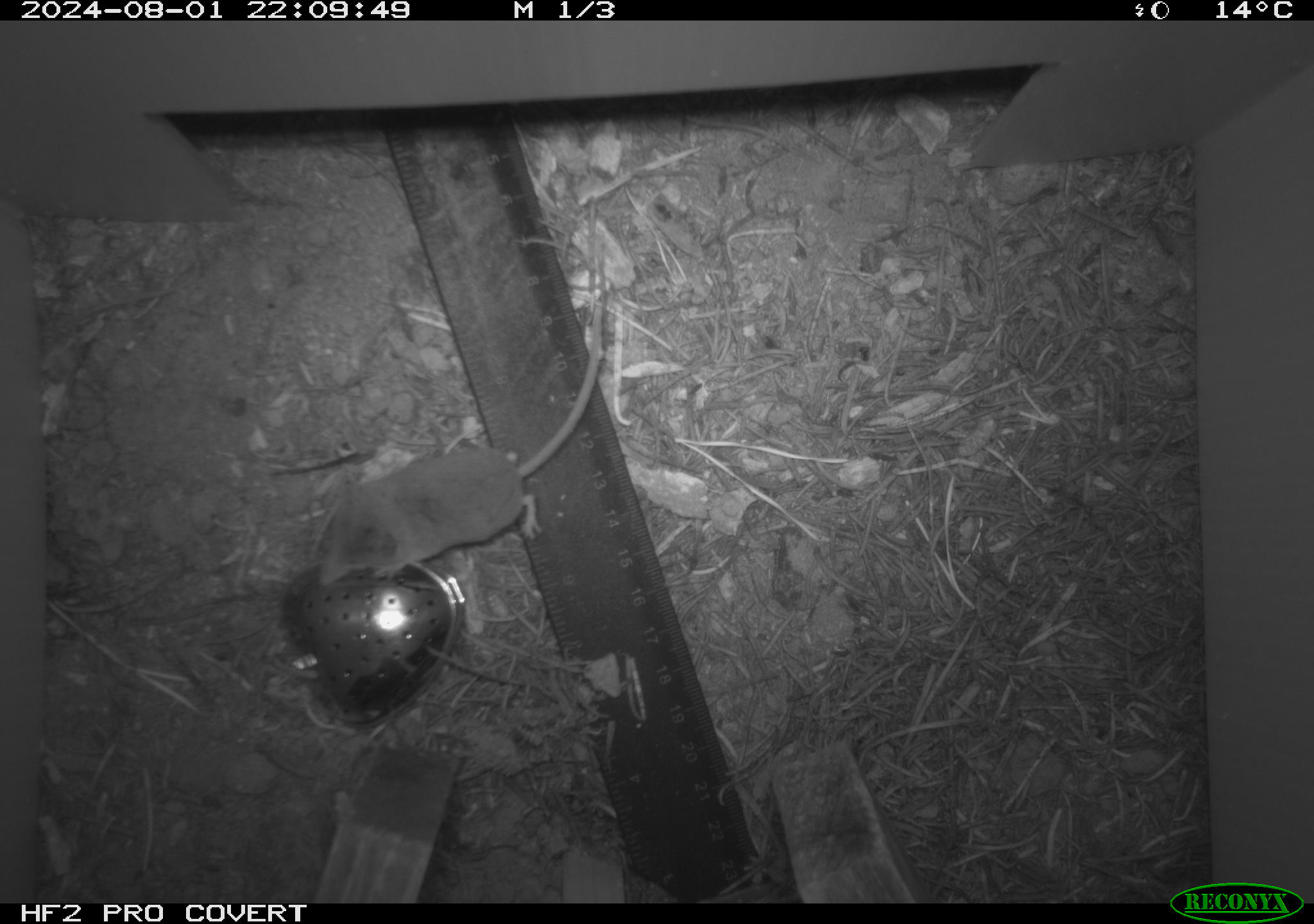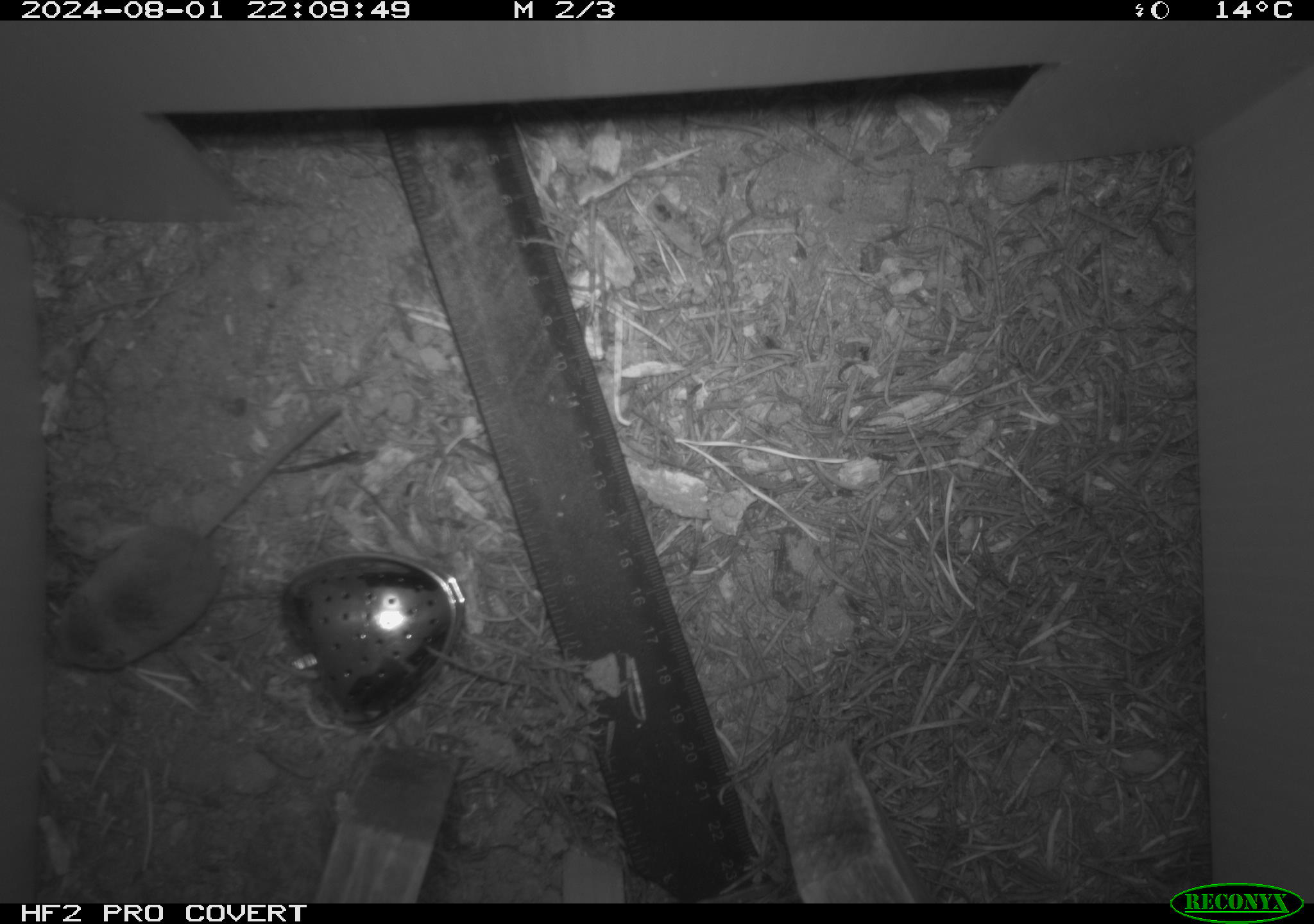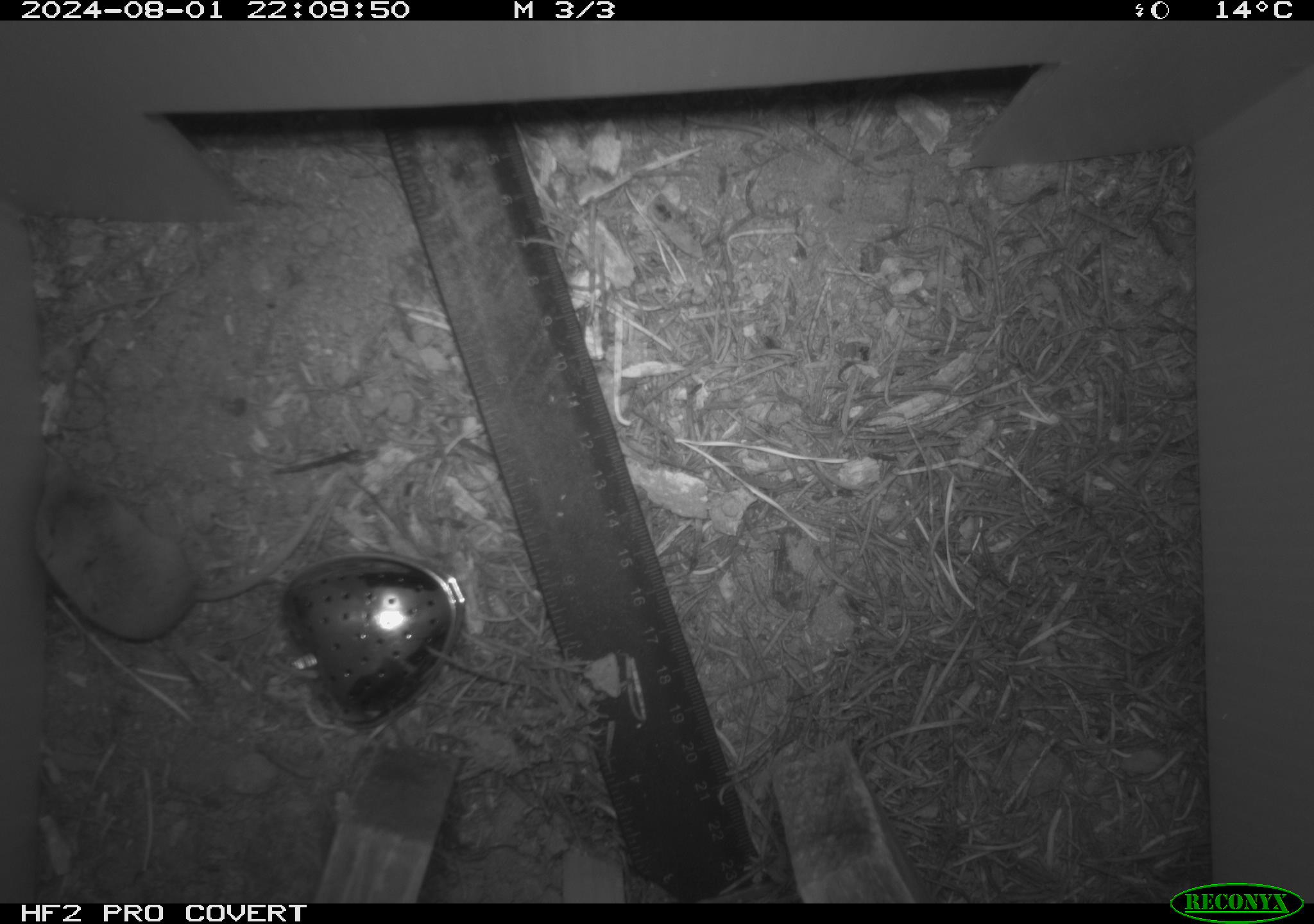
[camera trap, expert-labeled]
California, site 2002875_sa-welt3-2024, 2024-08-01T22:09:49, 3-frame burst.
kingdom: Animalia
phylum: Chordata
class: Mammalia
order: Eulipotyphla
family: Soricidae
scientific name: Soricidae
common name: shrews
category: soricidae family